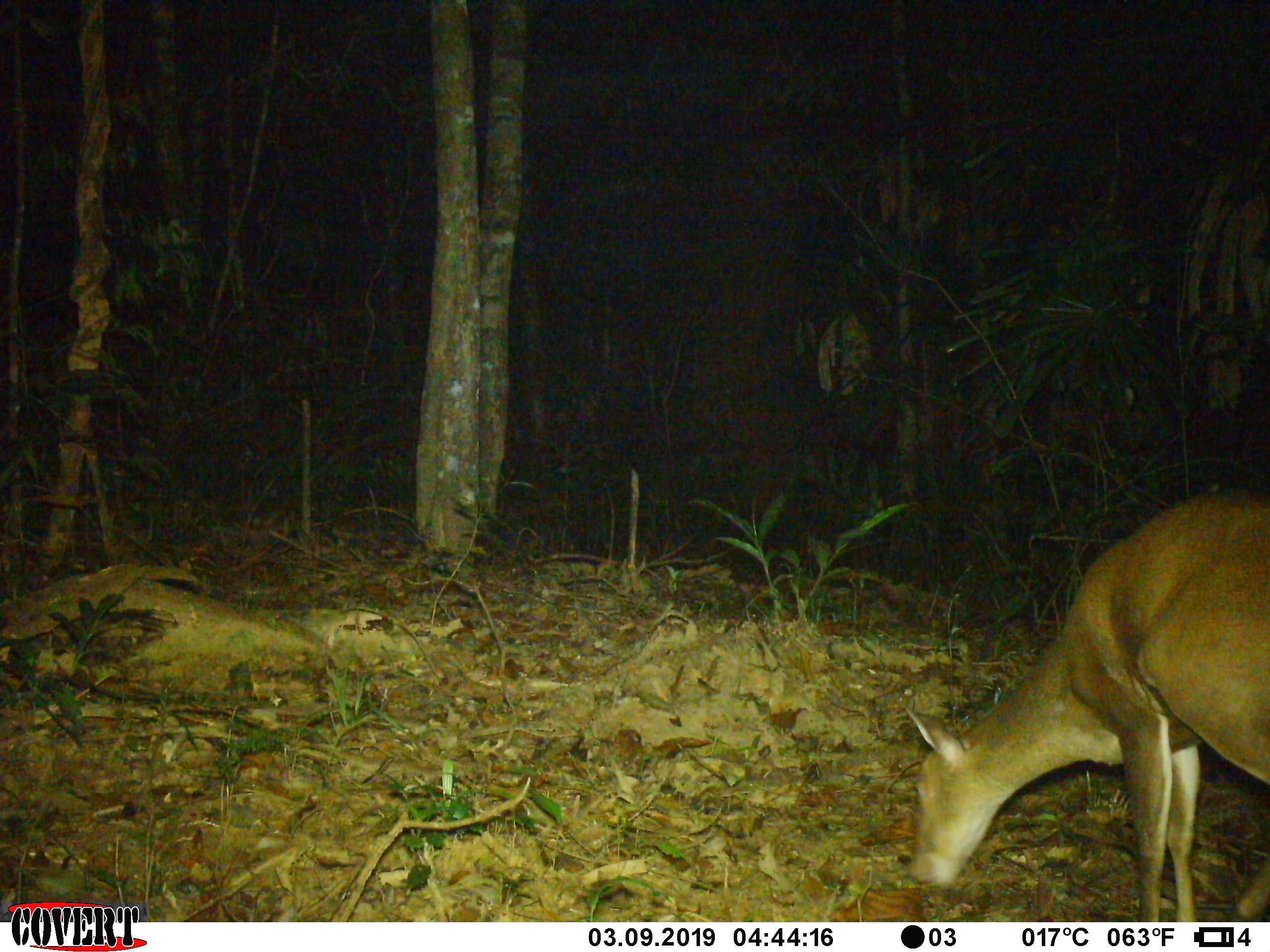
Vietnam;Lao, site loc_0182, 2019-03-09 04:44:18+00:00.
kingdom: Animalia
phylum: Chordata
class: Mammalia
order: Artiodactyla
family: Cervidae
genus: Muntiacus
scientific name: Muntiacus vuquangensis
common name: large-antlered muntjac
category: large antlered muntjac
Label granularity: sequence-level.